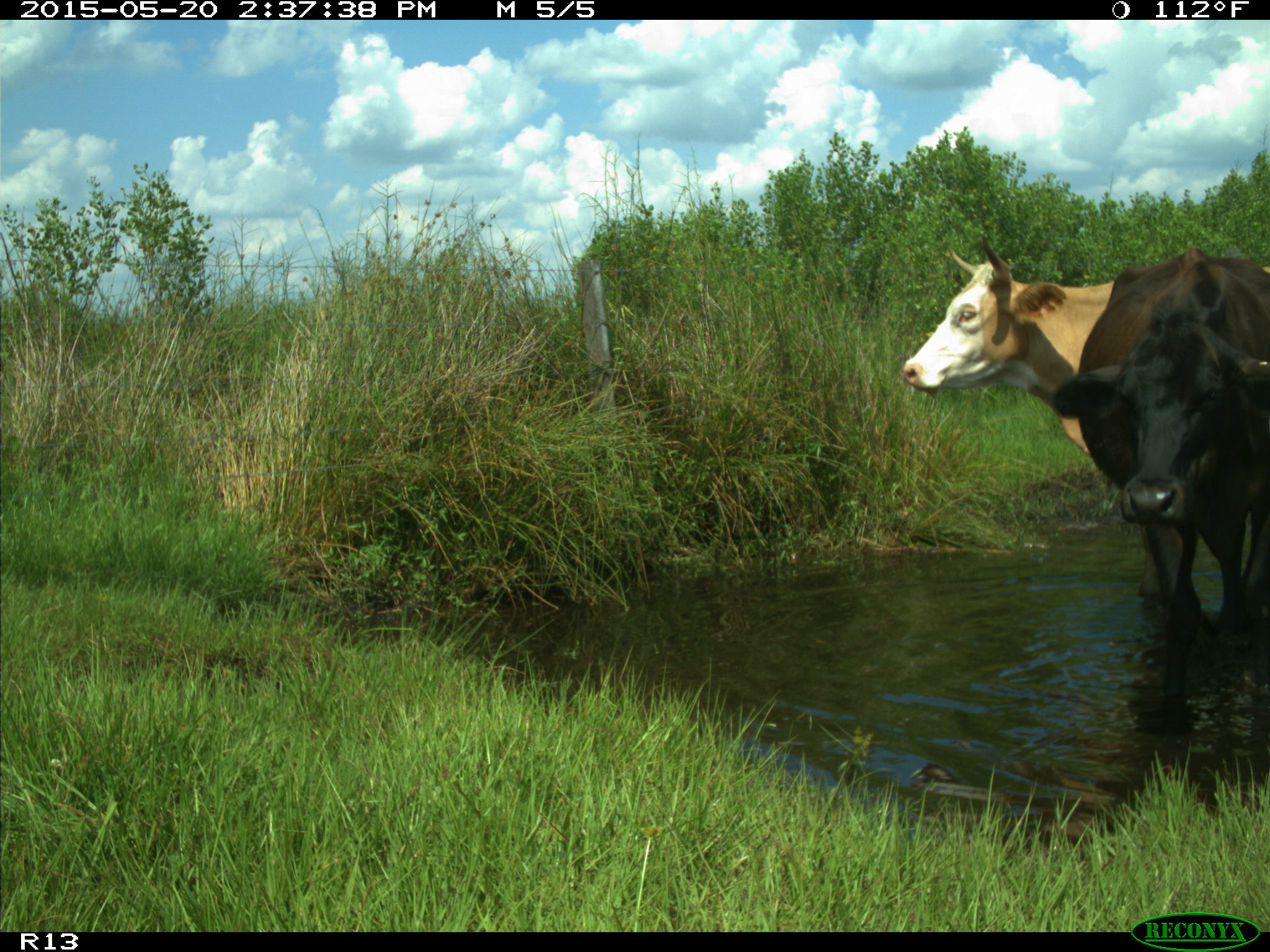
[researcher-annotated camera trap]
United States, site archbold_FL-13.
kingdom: Animalia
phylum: Chordata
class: Mammalia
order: Artiodactyla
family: Bovidae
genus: Bos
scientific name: Bos taurus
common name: domestic cow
Bos taurus (domestic cow).